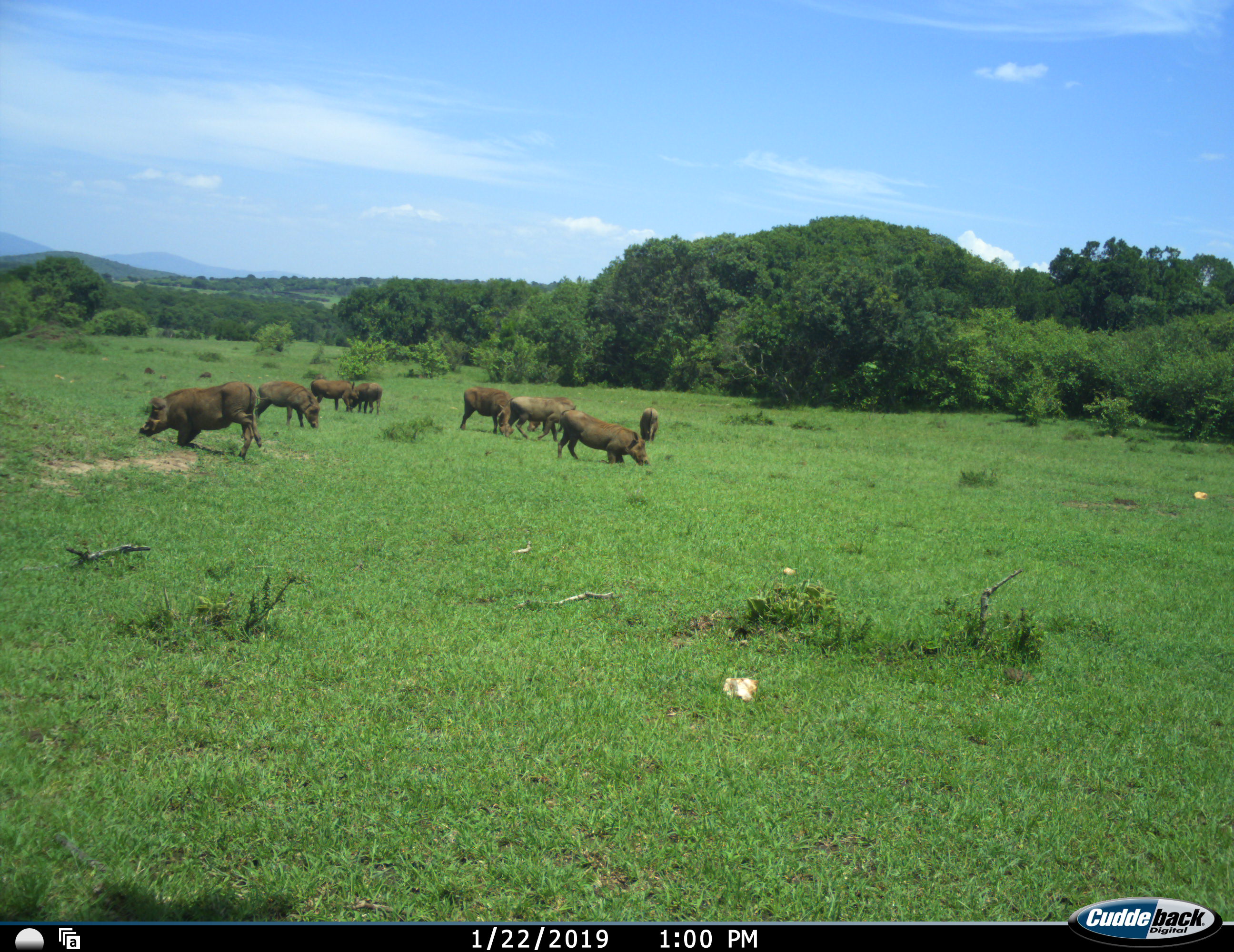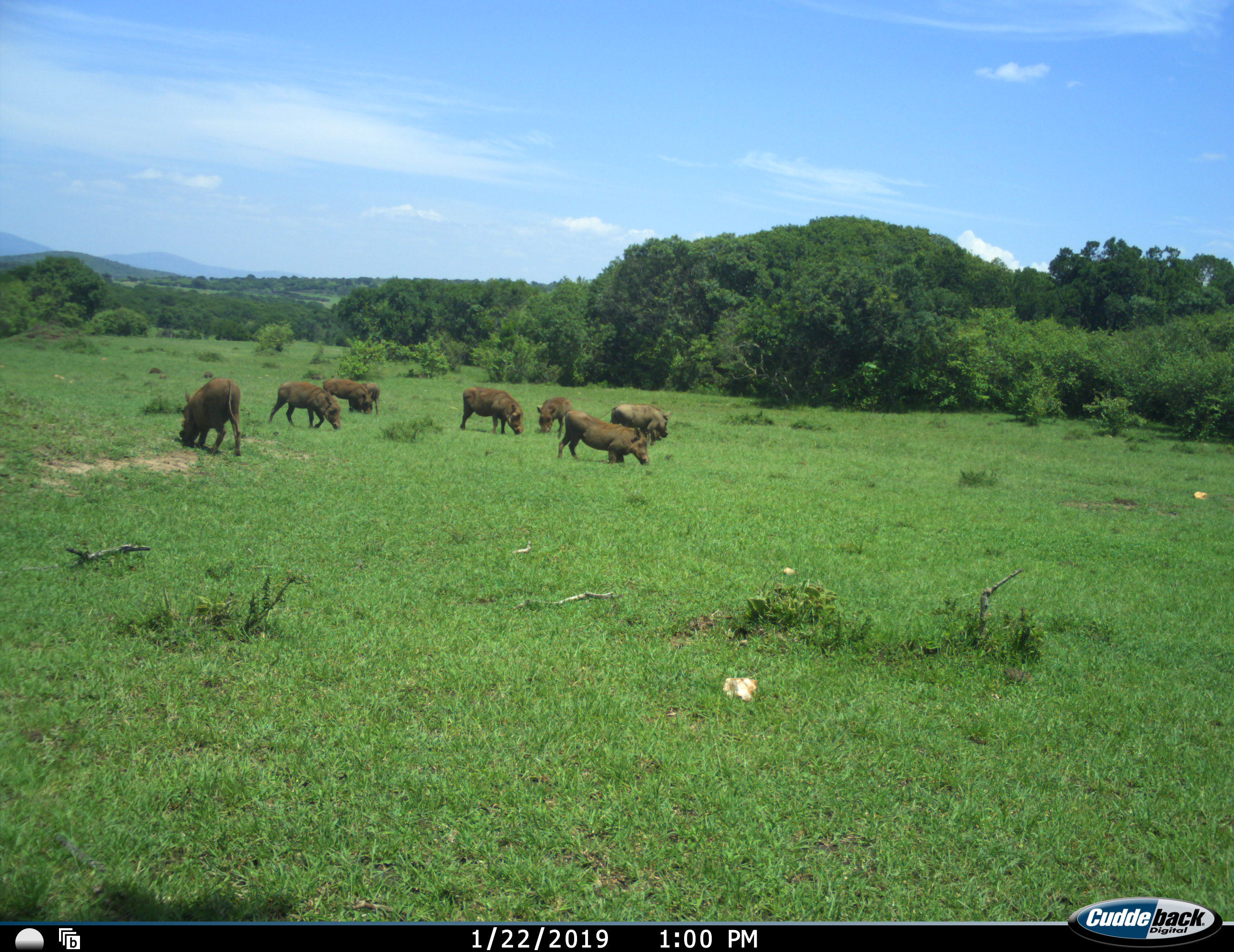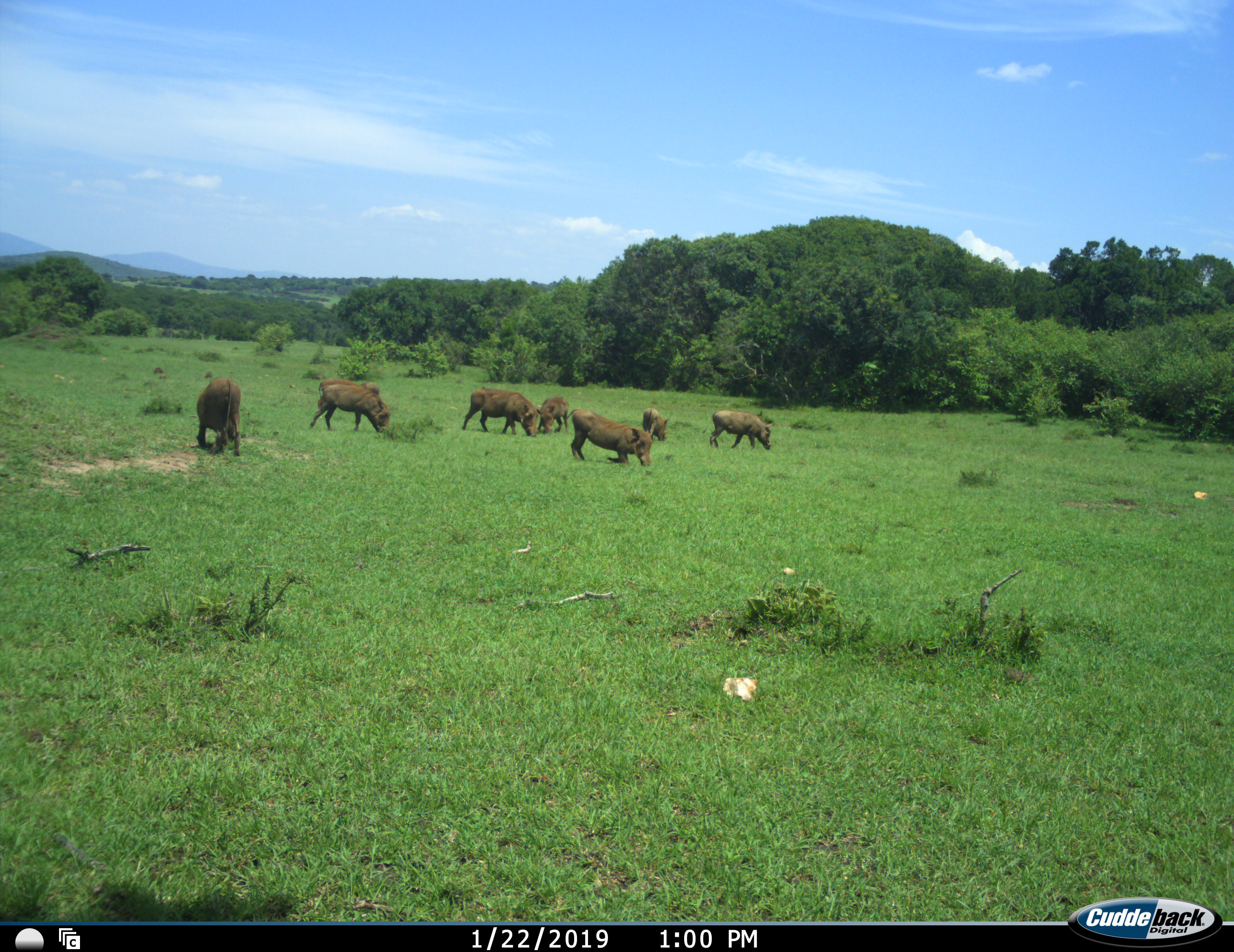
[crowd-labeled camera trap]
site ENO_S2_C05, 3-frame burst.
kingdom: Animalia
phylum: Chordata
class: Mammalia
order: Artiodactyla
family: Suidae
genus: Phacochoerus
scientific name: Phacochoerus africanus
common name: warthog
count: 8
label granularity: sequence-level